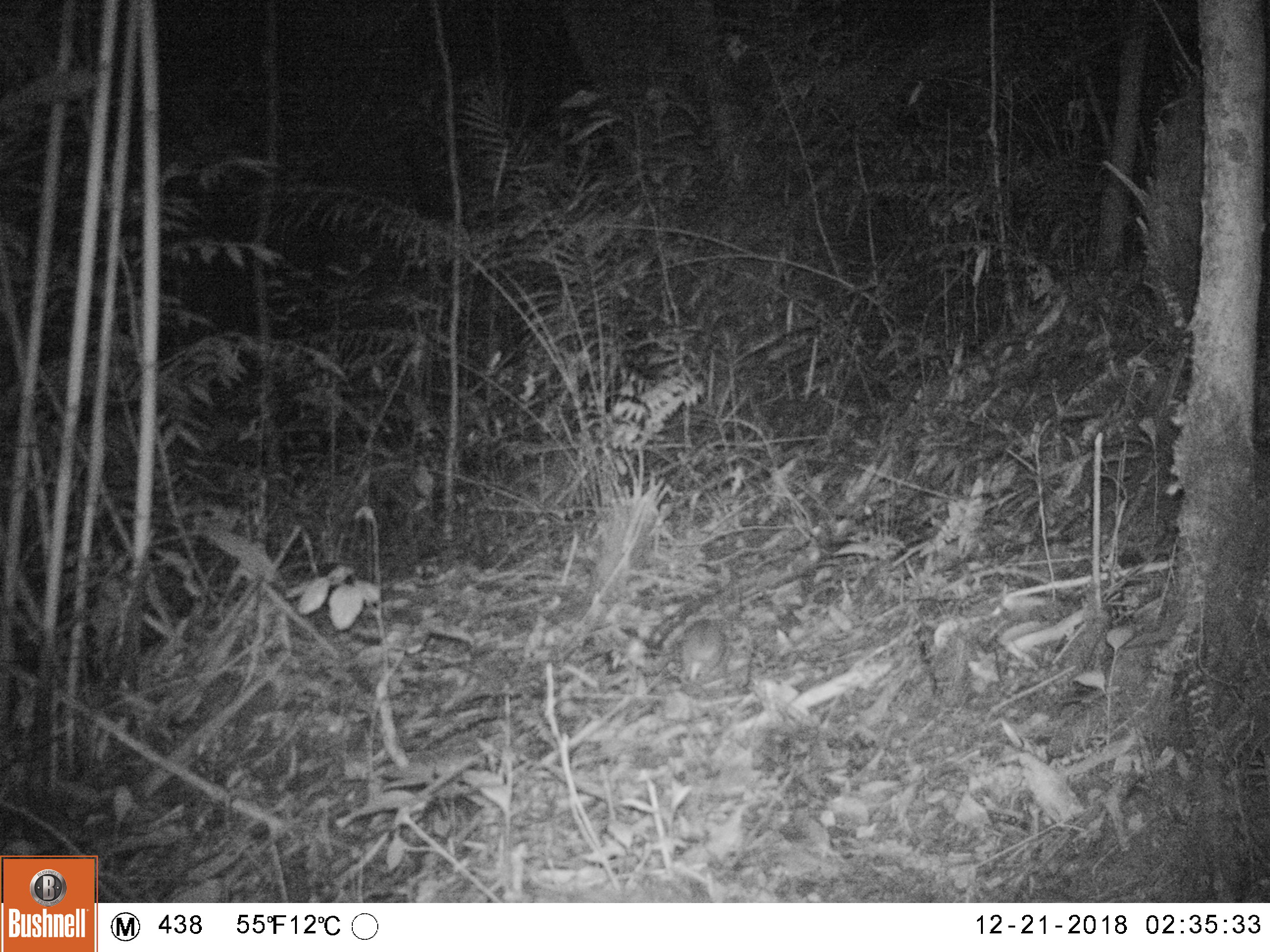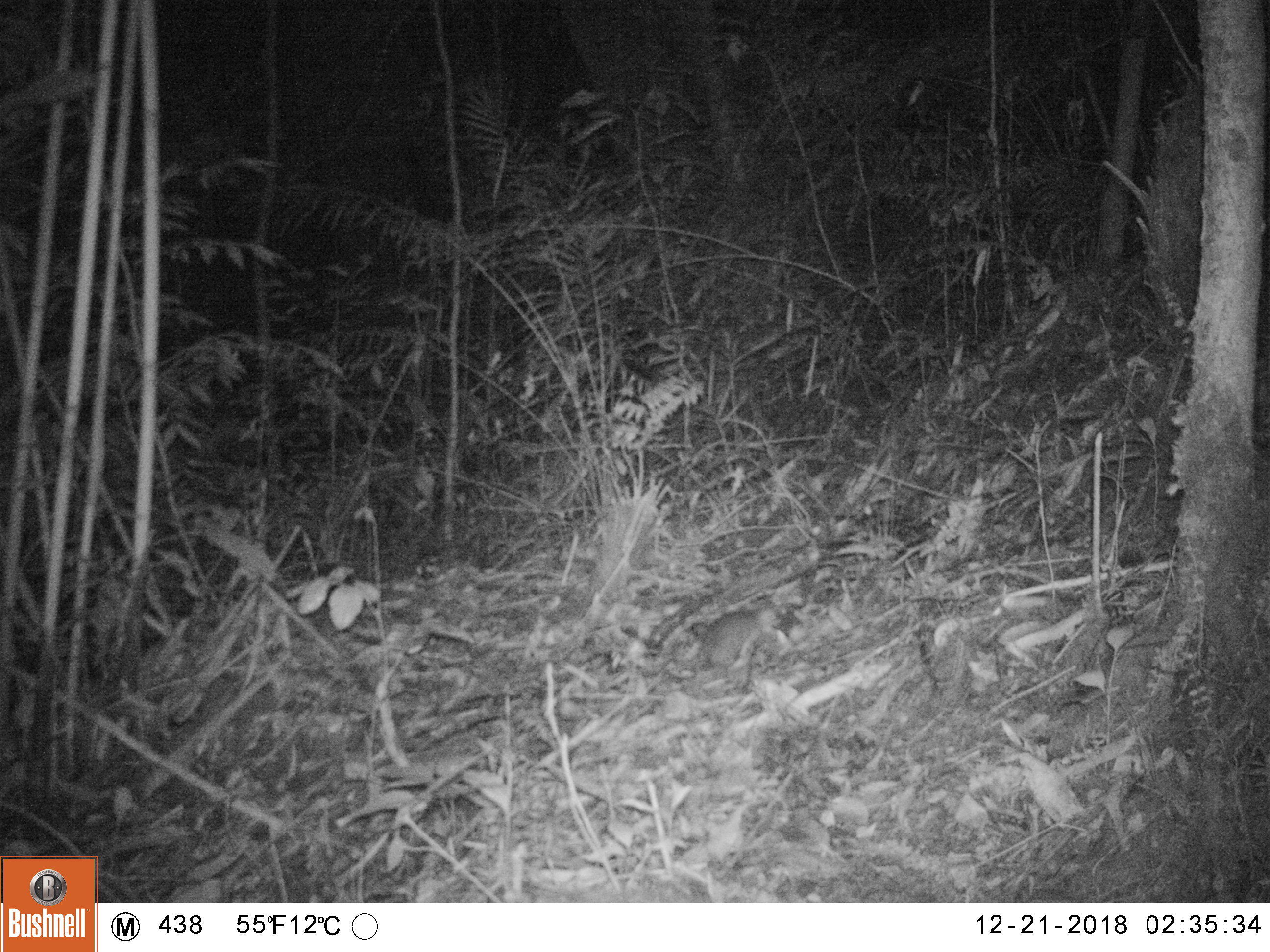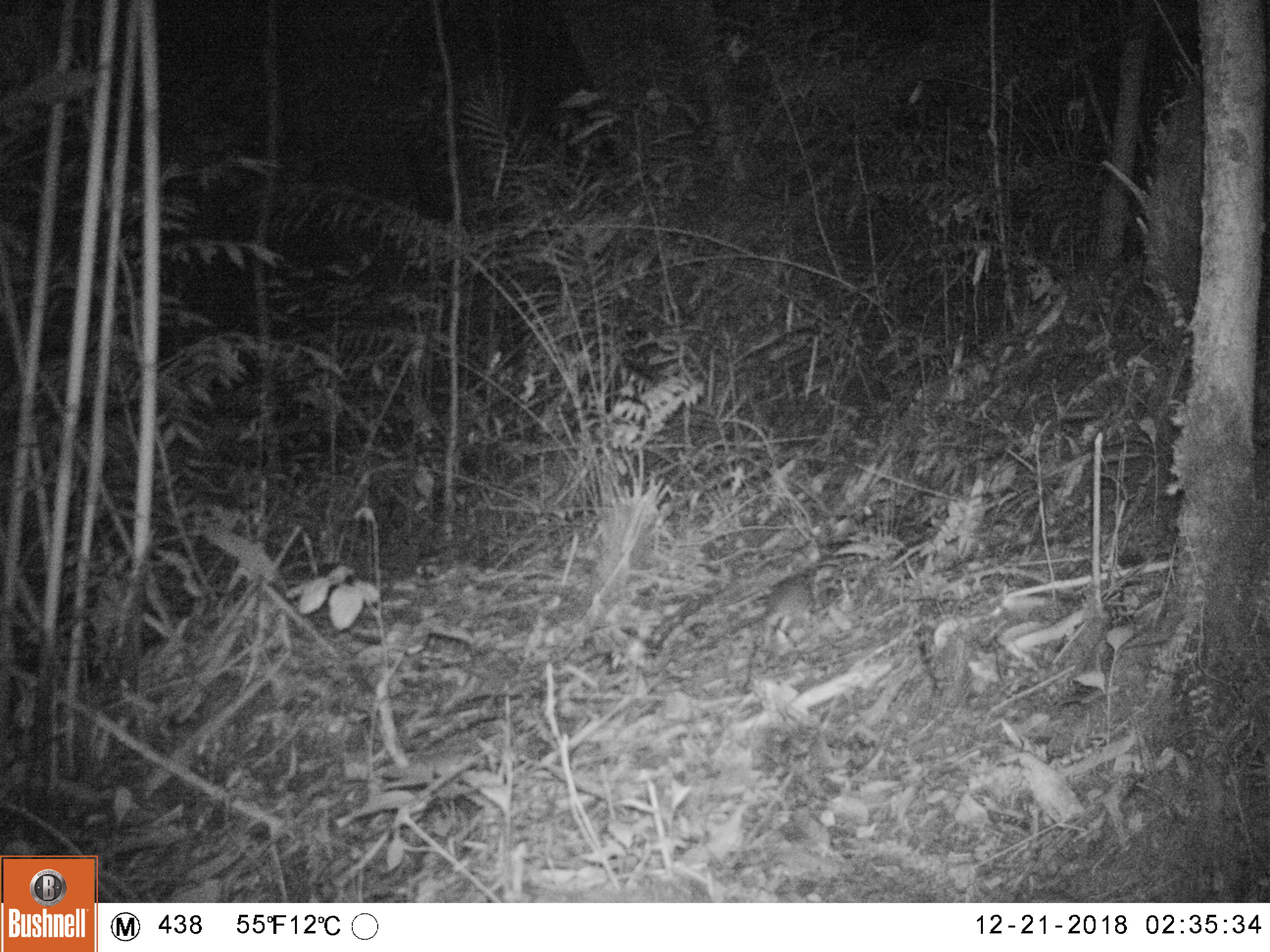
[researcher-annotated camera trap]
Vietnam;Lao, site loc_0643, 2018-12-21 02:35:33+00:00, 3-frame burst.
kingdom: Animalia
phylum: Chordata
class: Mammalia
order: Rodentia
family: Muridae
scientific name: Muridae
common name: old-world mice and rats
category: unidentified murid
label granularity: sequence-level